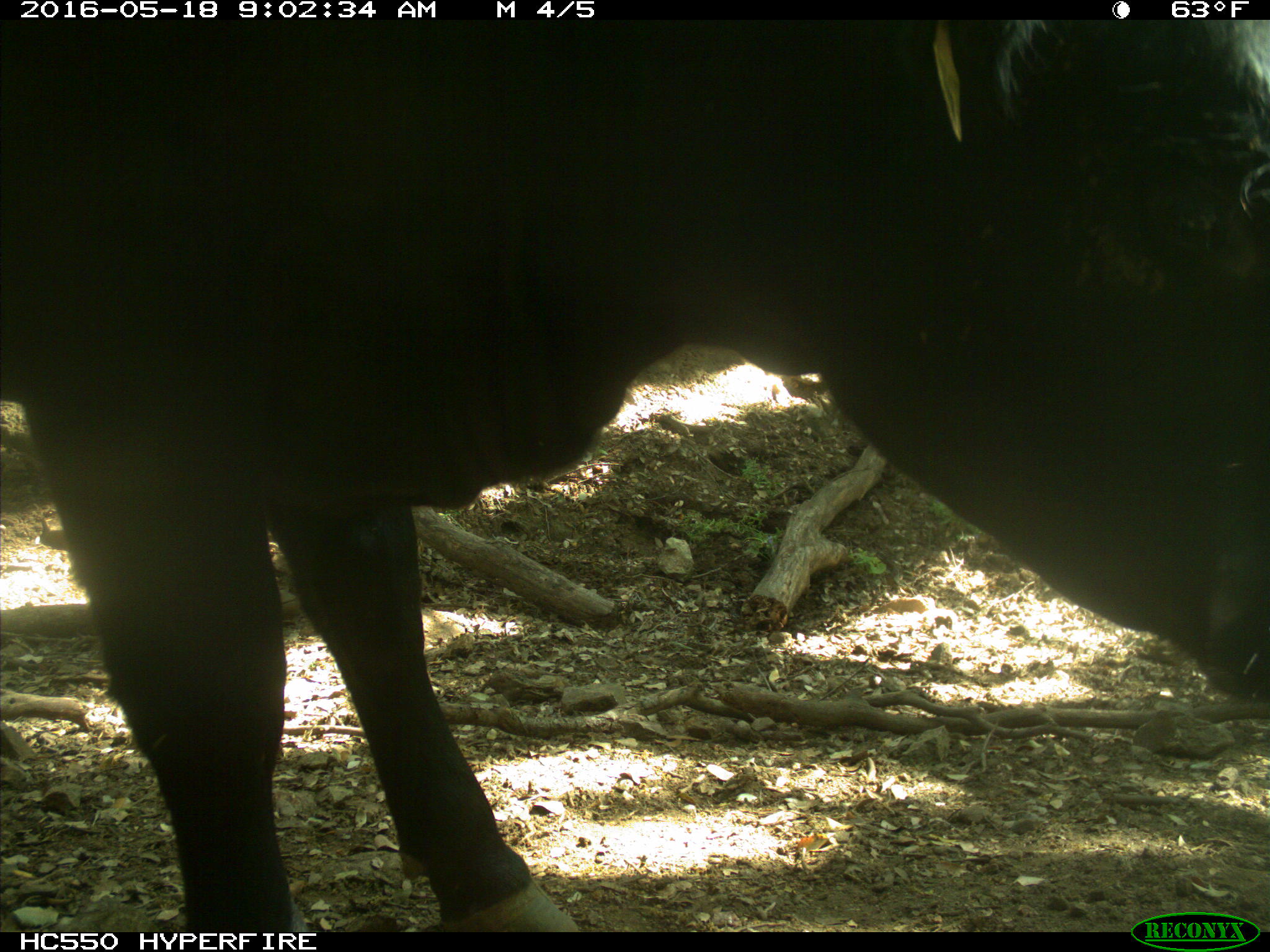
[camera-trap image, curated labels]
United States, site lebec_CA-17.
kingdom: Animalia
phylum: Chordata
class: Mammalia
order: Artiodactyla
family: Bovidae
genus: Bos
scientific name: Bos taurus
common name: domestic cow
Bos taurus (domestic cow).